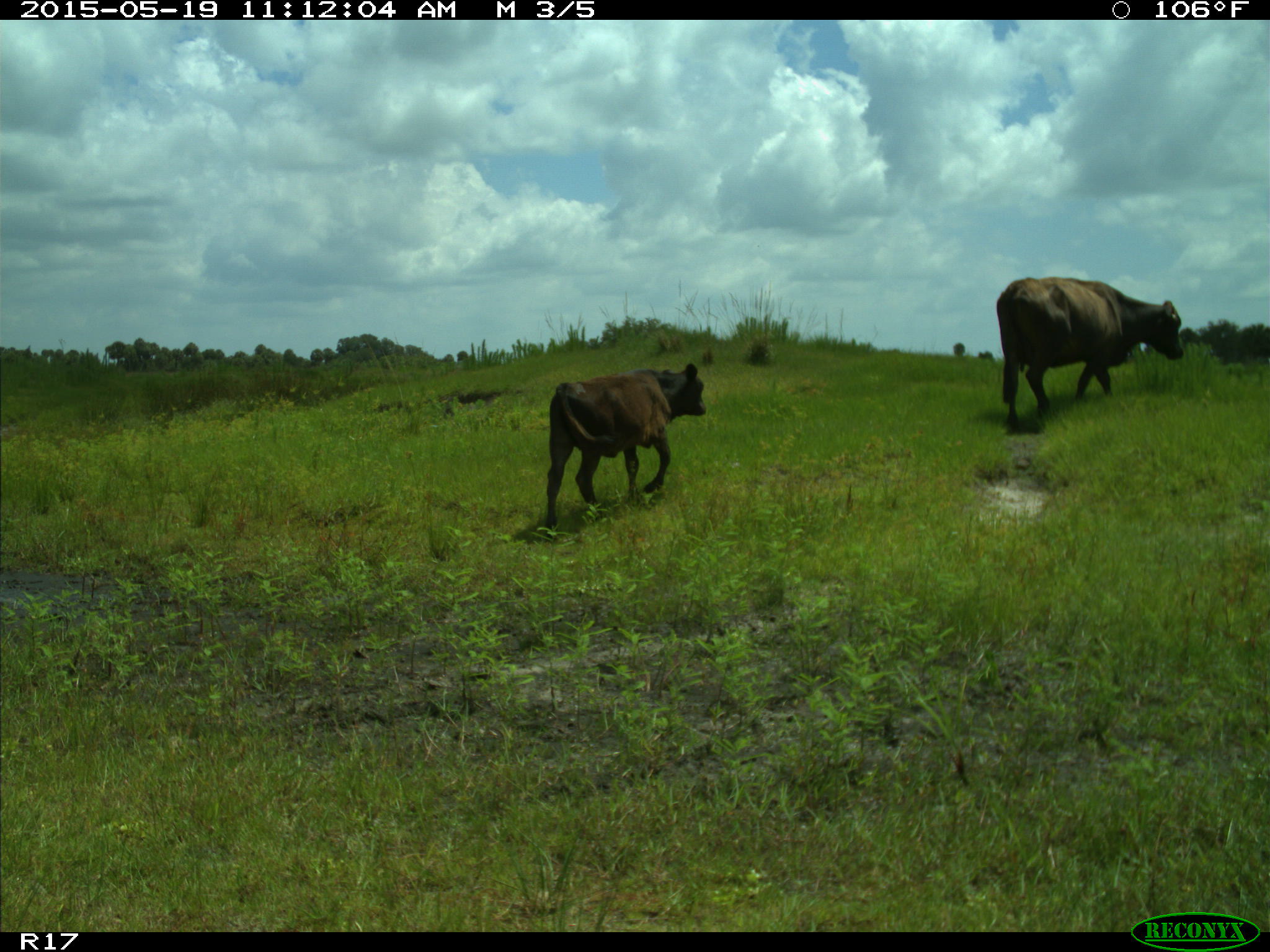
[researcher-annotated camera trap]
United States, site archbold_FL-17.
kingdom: Animalia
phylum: Chordata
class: Mammalia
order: Artiodactyla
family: Bovidae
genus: Bos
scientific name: Bos taurus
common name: domestic cow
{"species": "Bos taurus (domestic cow)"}